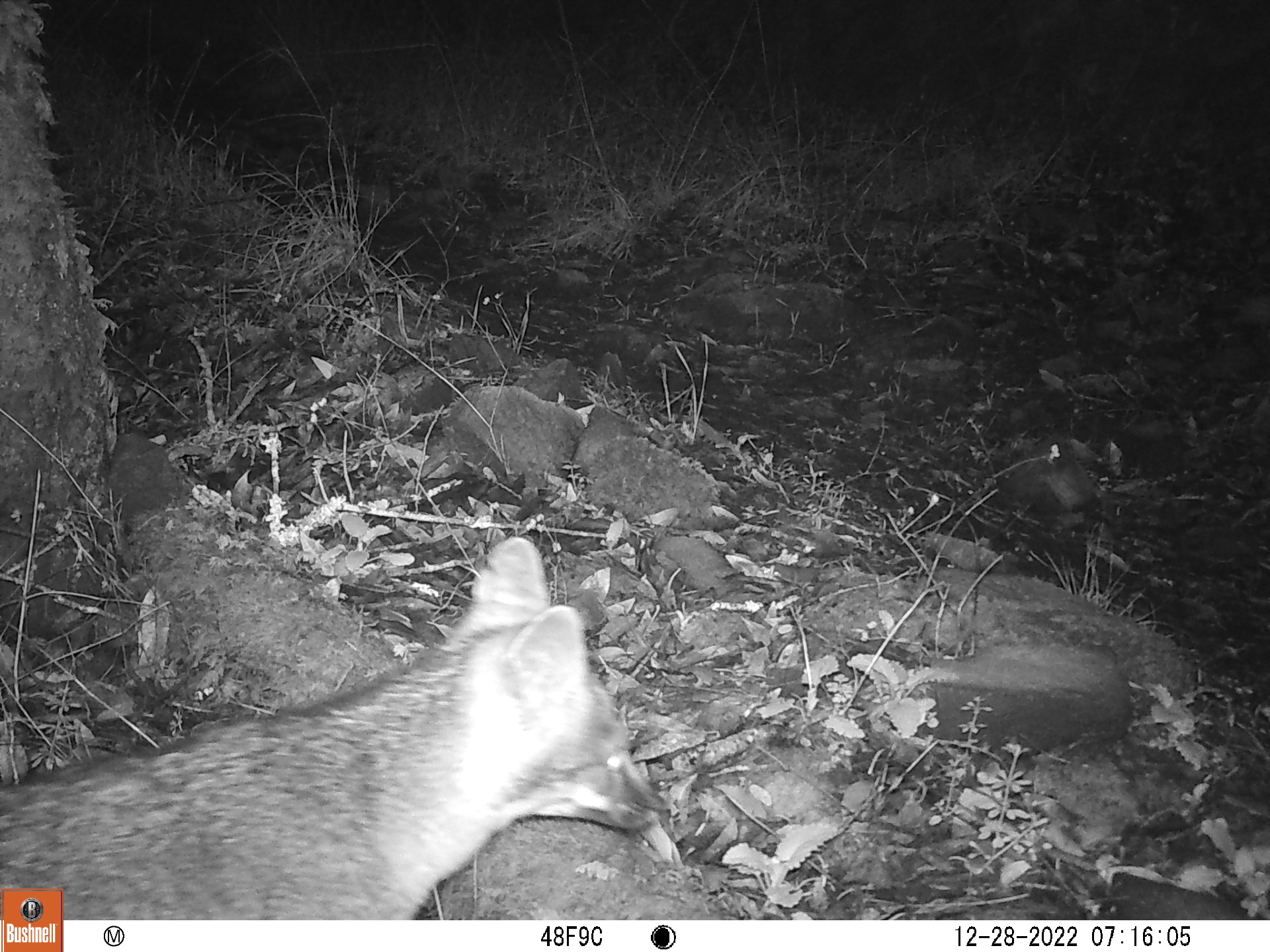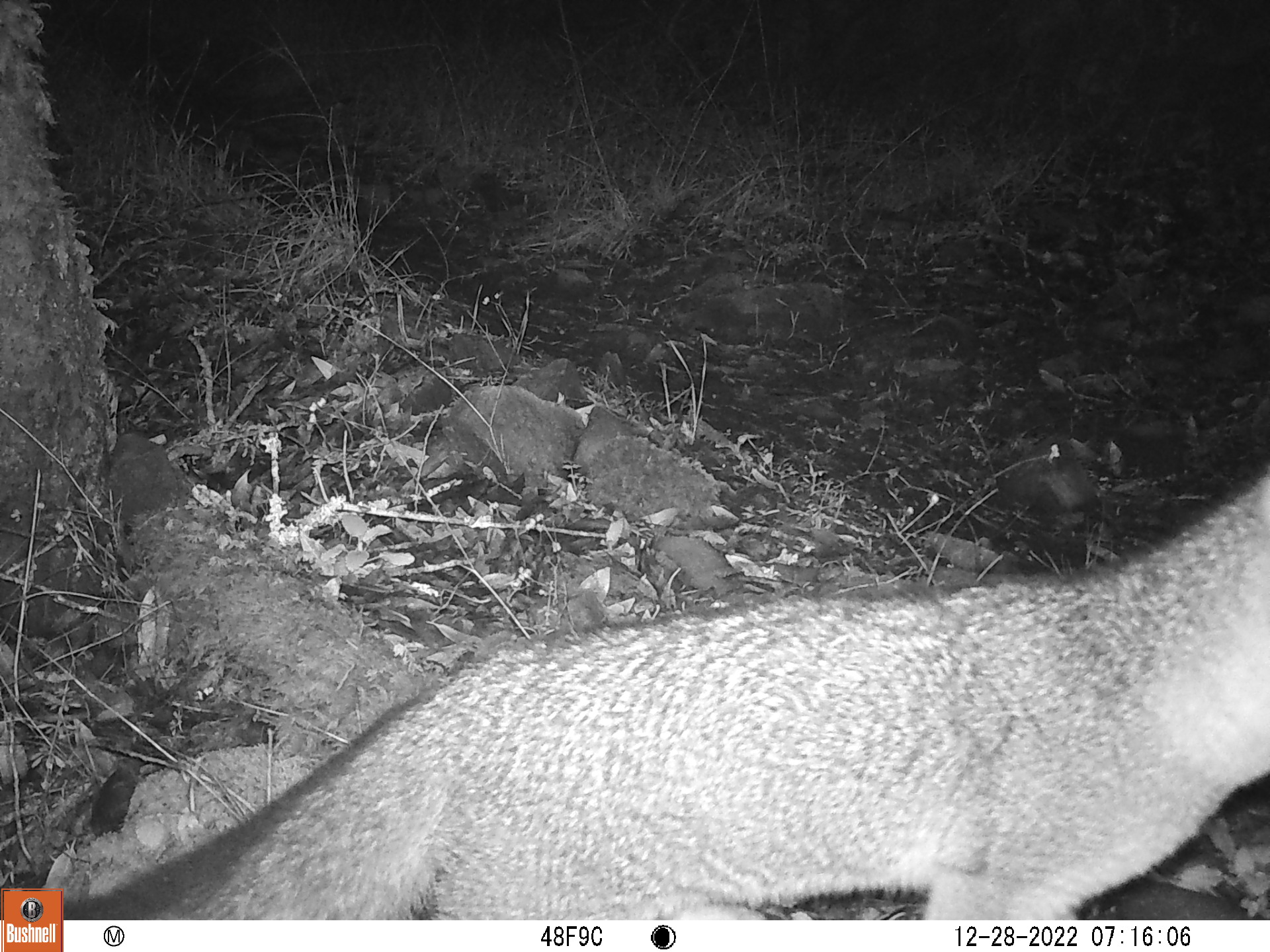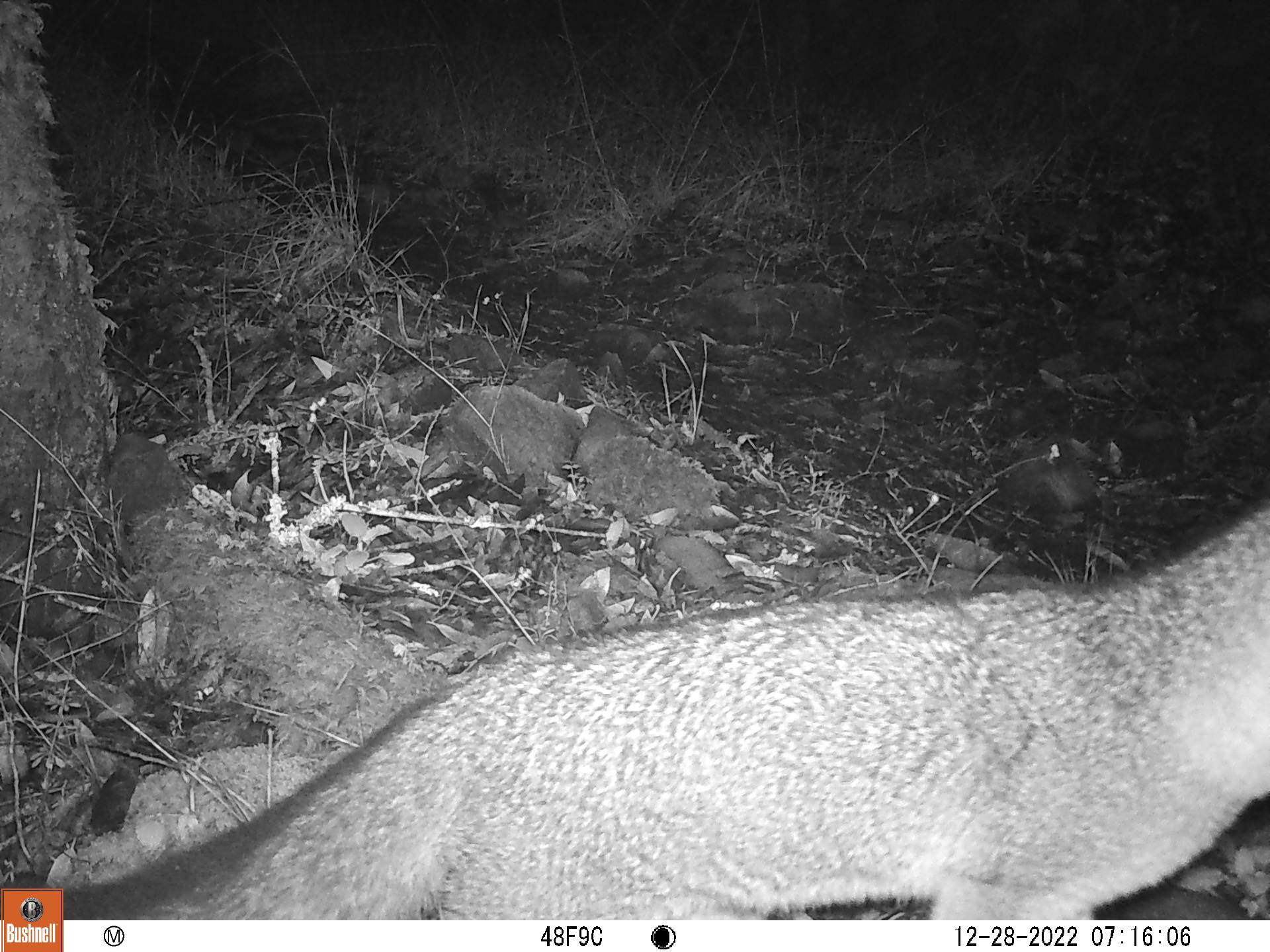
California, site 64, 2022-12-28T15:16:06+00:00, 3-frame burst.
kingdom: Animalia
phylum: Chordata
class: Mammalia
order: Carnivora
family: Canidae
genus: Urocyon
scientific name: Urocyon cinereoargenteus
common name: gray fox